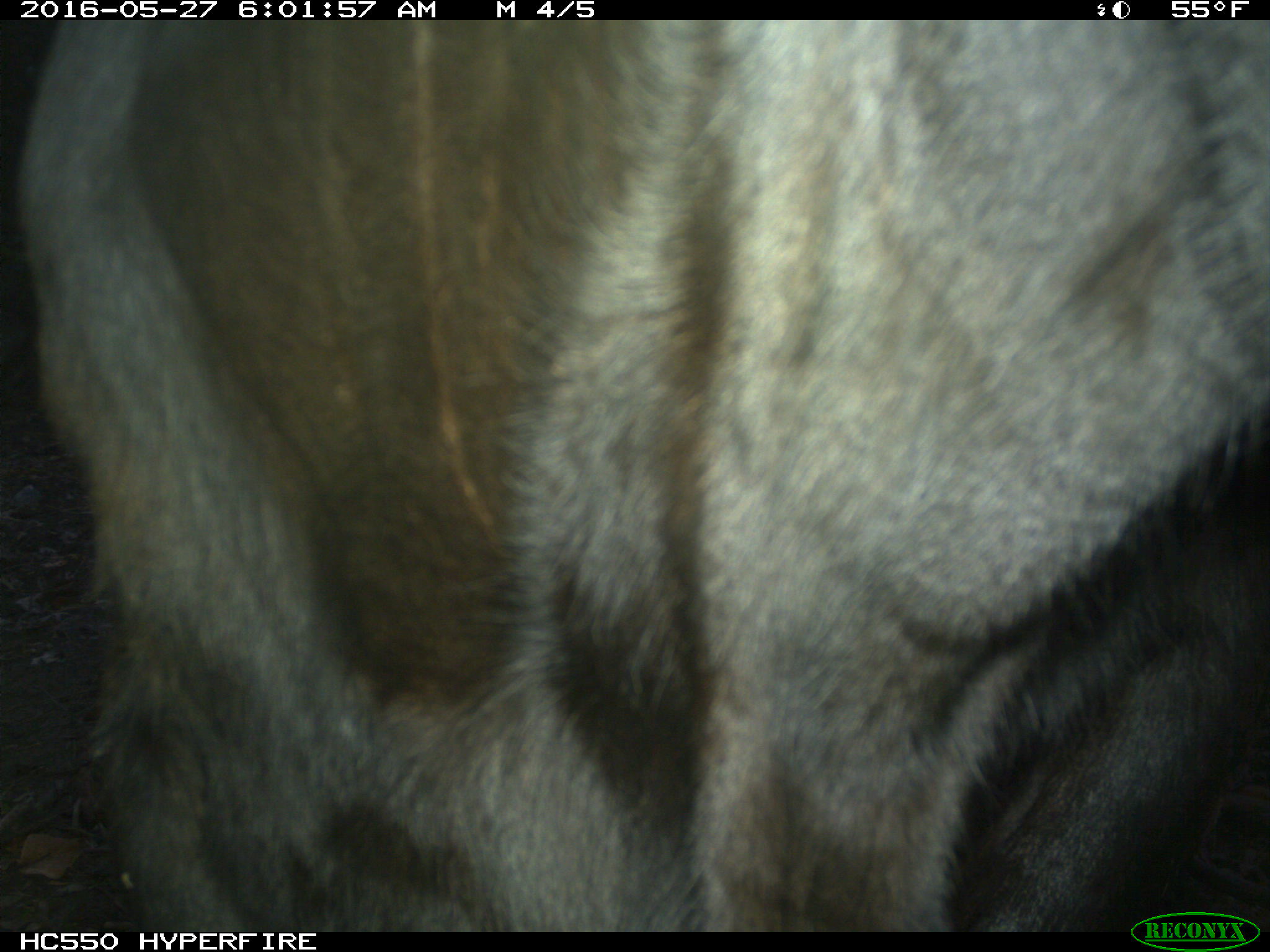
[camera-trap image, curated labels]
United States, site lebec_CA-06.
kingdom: Animalia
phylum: Chordata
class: Mammalia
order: Artiodactyla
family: Bovidae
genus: Bos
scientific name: Bos taurus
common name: domestic cow